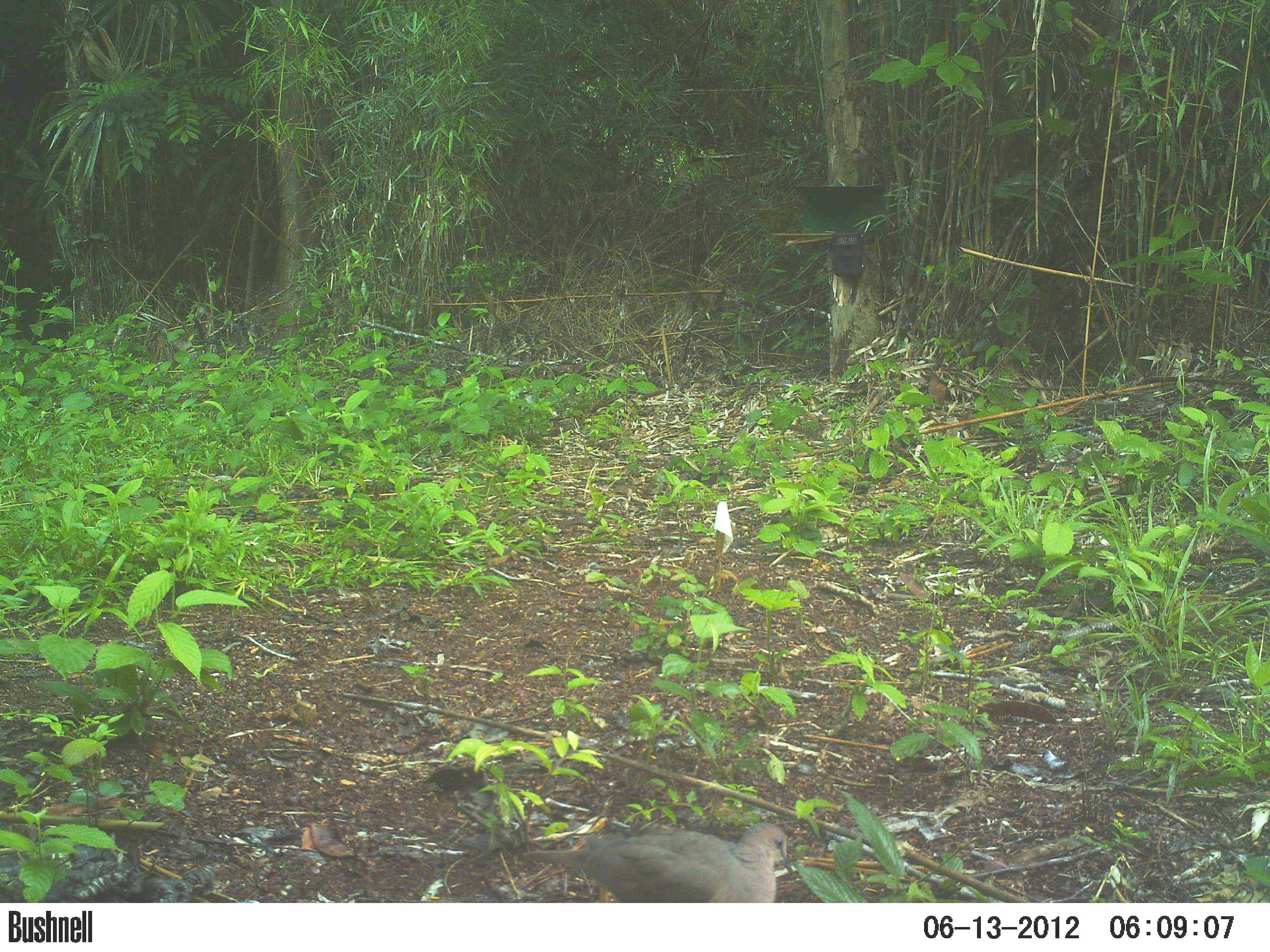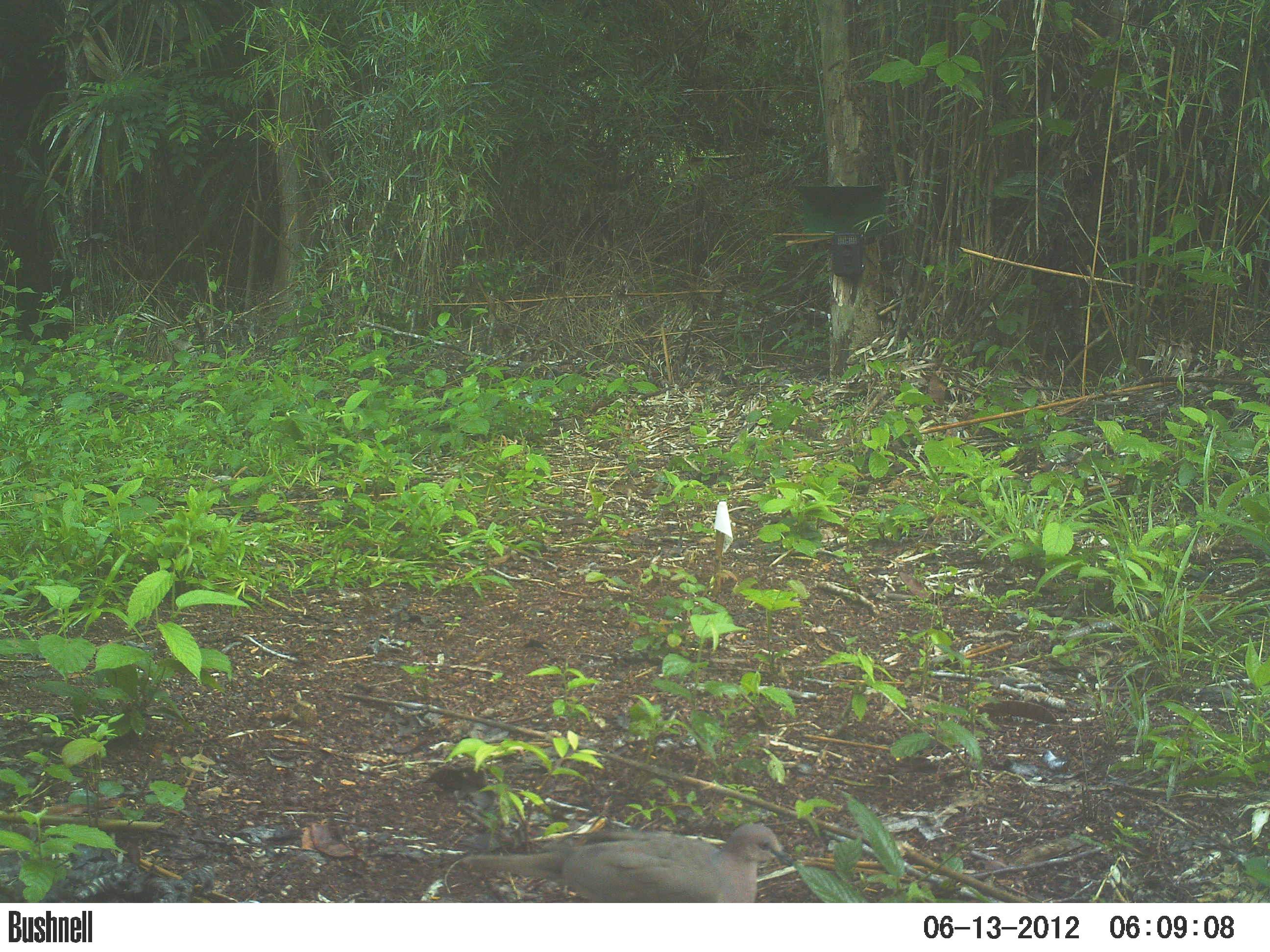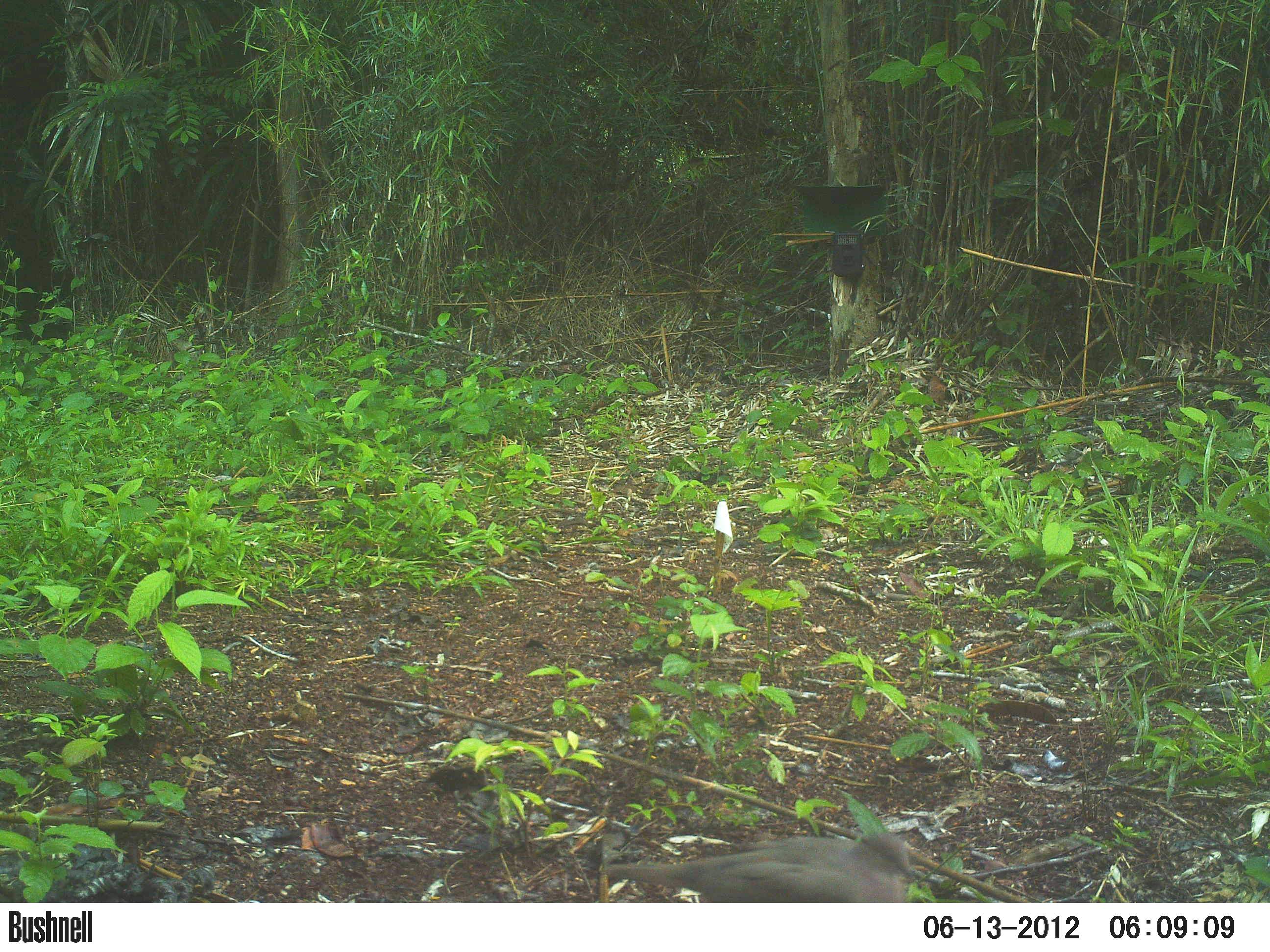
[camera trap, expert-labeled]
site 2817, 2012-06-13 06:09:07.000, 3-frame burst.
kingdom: Animalia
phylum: Chordata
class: Aves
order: Columbiformes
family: Columbidae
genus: Leptotila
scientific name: Leptotila verreauxi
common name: white-tipped dove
Leptotila verreauxi (white-tipped dove), count 1, age adult.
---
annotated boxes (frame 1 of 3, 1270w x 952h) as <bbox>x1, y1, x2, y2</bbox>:
leptotila verreauxi: <bbox>521, 822, 794, 903</bbox>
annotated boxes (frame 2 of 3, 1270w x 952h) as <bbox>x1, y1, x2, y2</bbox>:
leptotila verreauxi: <bbox>460, 822, 796, 903</bbox>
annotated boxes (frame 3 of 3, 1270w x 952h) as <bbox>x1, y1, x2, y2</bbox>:
leptotila verreauxi: <bbox>604, 833, 925, 903</bbox>